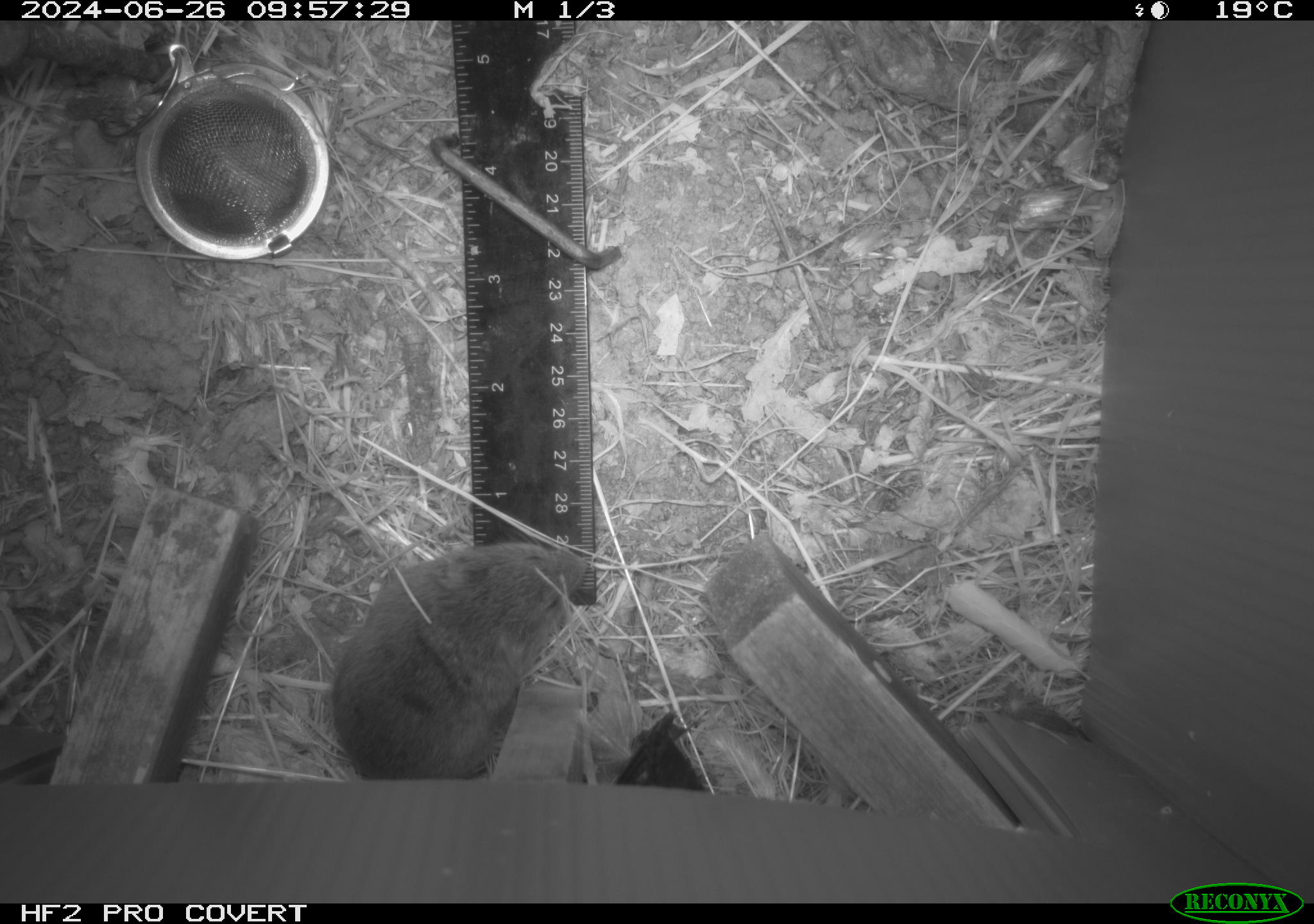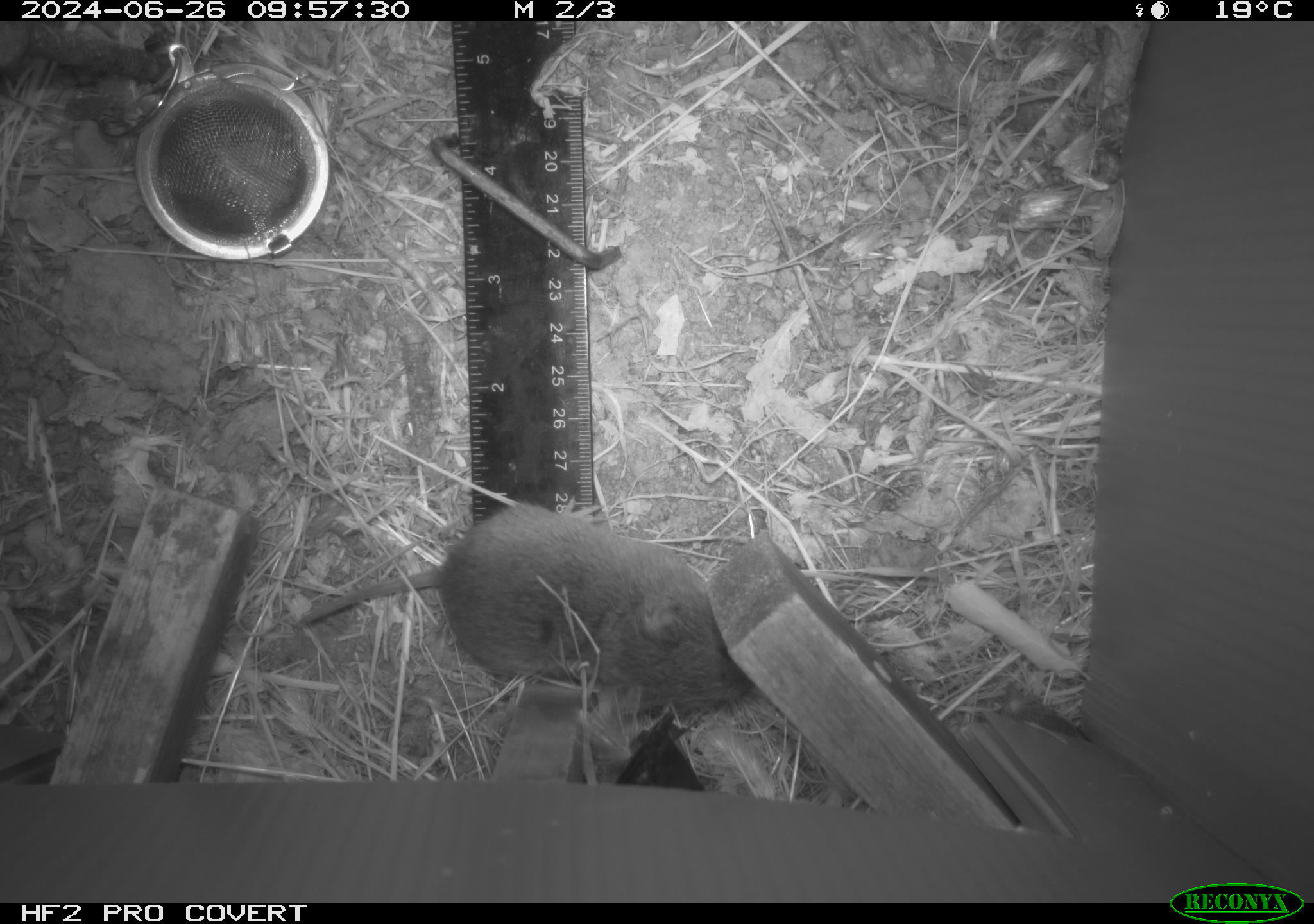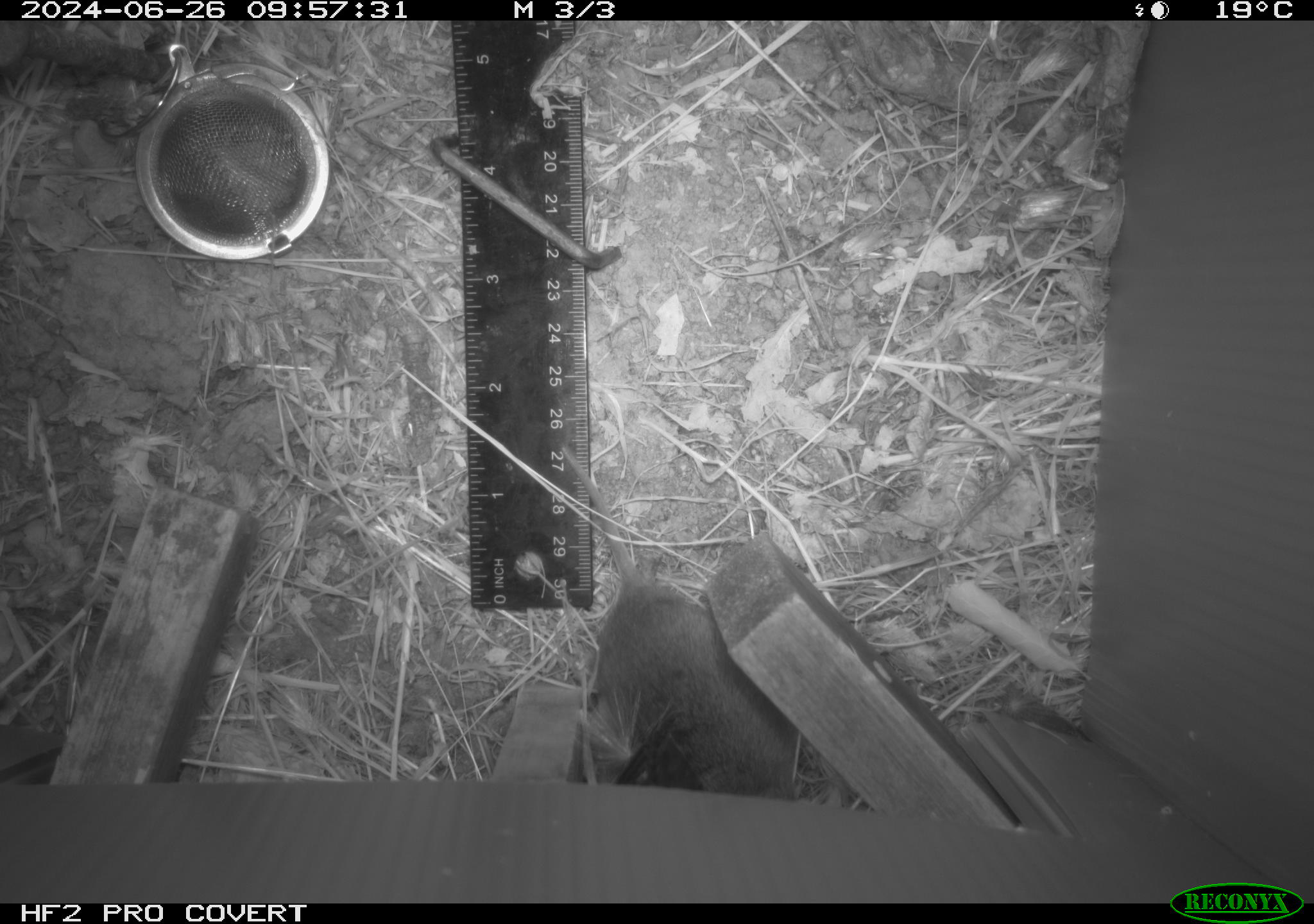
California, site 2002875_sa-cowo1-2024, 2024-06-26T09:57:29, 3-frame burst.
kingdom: Animalia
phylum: Chordata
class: Mammalia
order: Rodentia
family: Cricetidae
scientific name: Arvicolinae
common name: voles, lemmings, and muskrats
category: arvicolinae subfamily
Arvicolinae subfamily (voles, lemmings, and muskrats) (Arvicolinae).